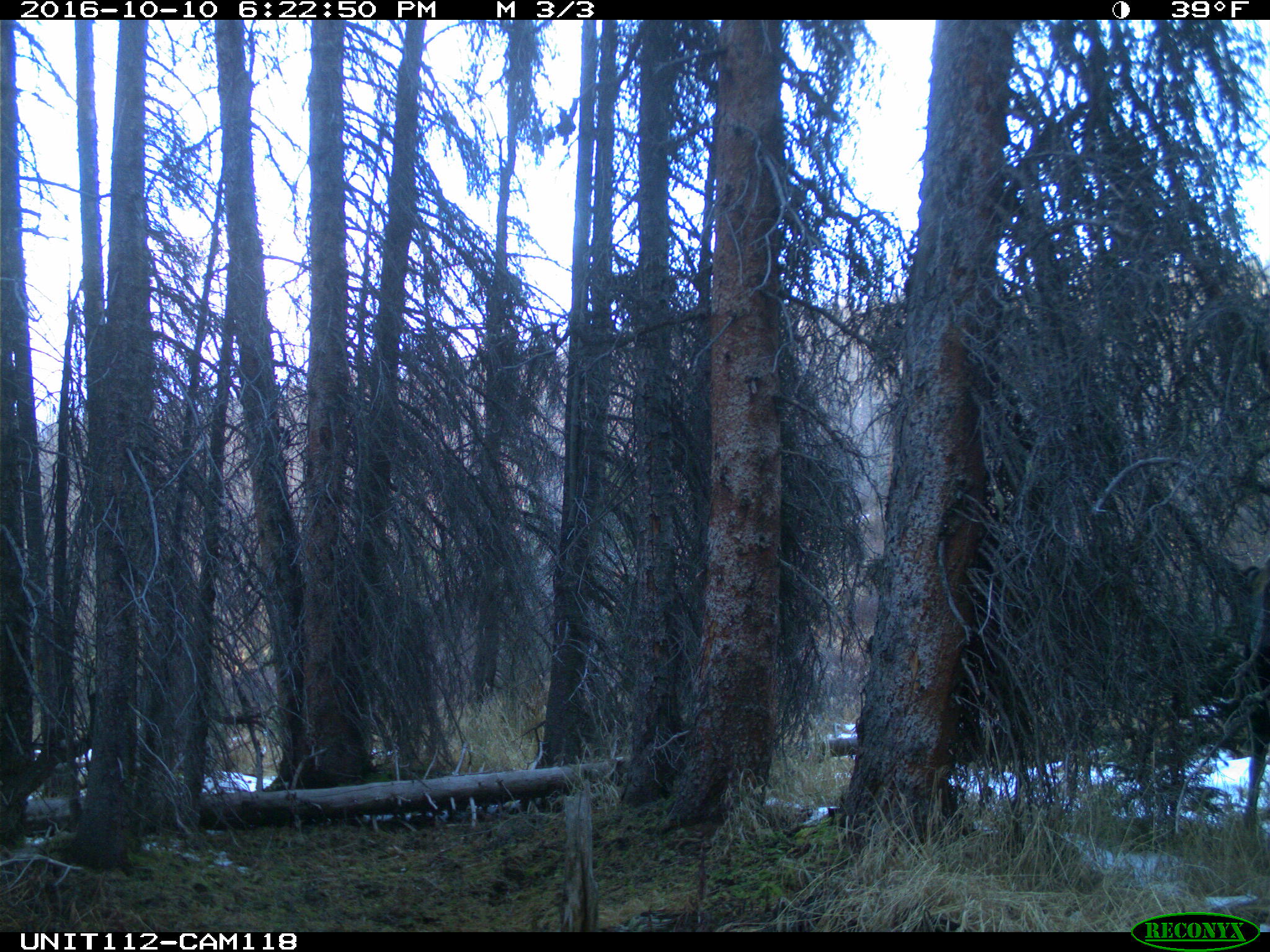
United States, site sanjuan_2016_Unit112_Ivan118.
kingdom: Animalia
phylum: Chordata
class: Mammalia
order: Artiodactyla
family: Cervidae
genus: Alces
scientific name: Alces alces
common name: moose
Alces alces (moose).